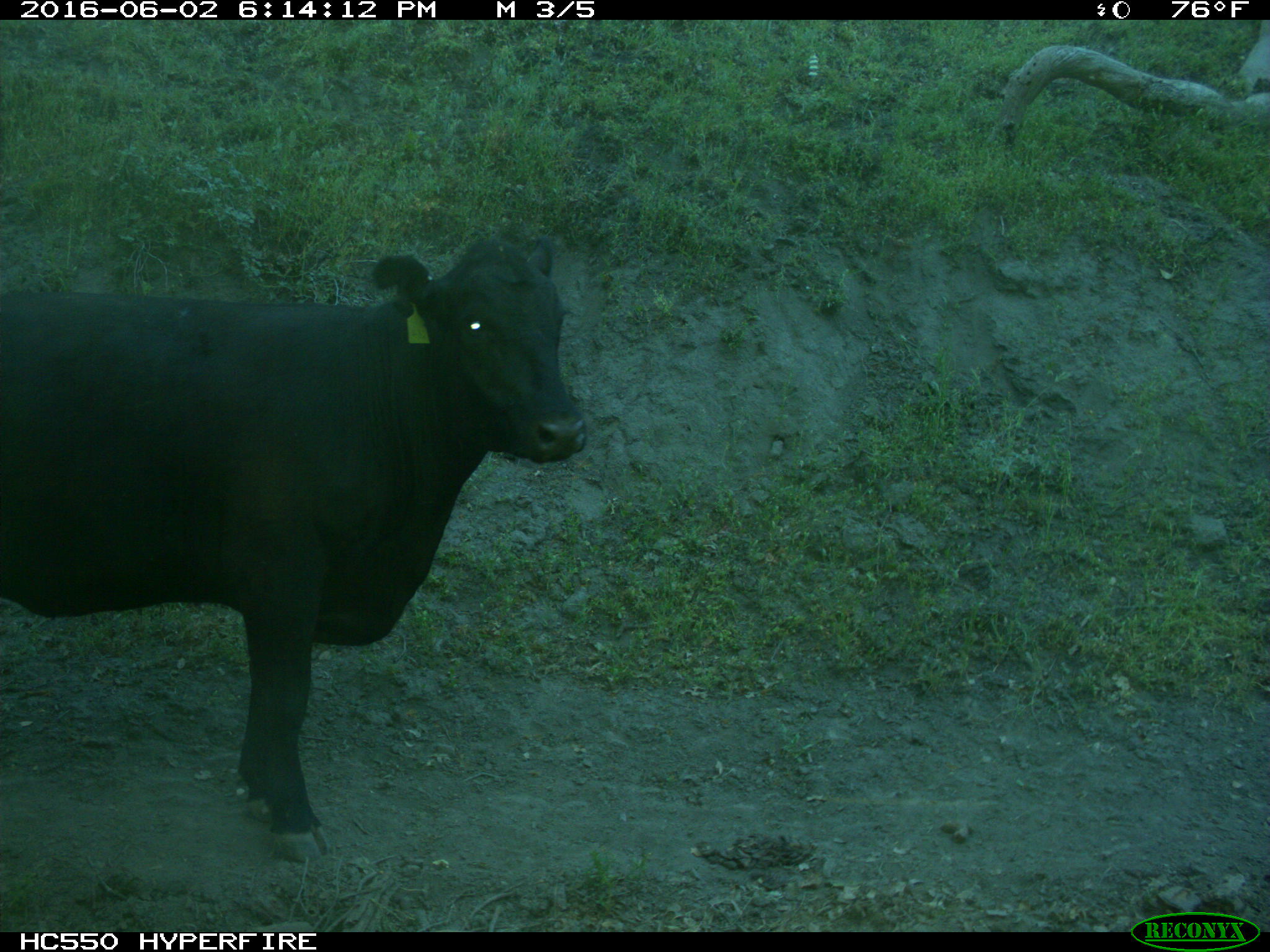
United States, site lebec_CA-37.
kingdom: Animalia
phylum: Chordata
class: Mammalia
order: Artiodactyla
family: Bovidae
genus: Bos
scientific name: Bos taurus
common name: domestic cow